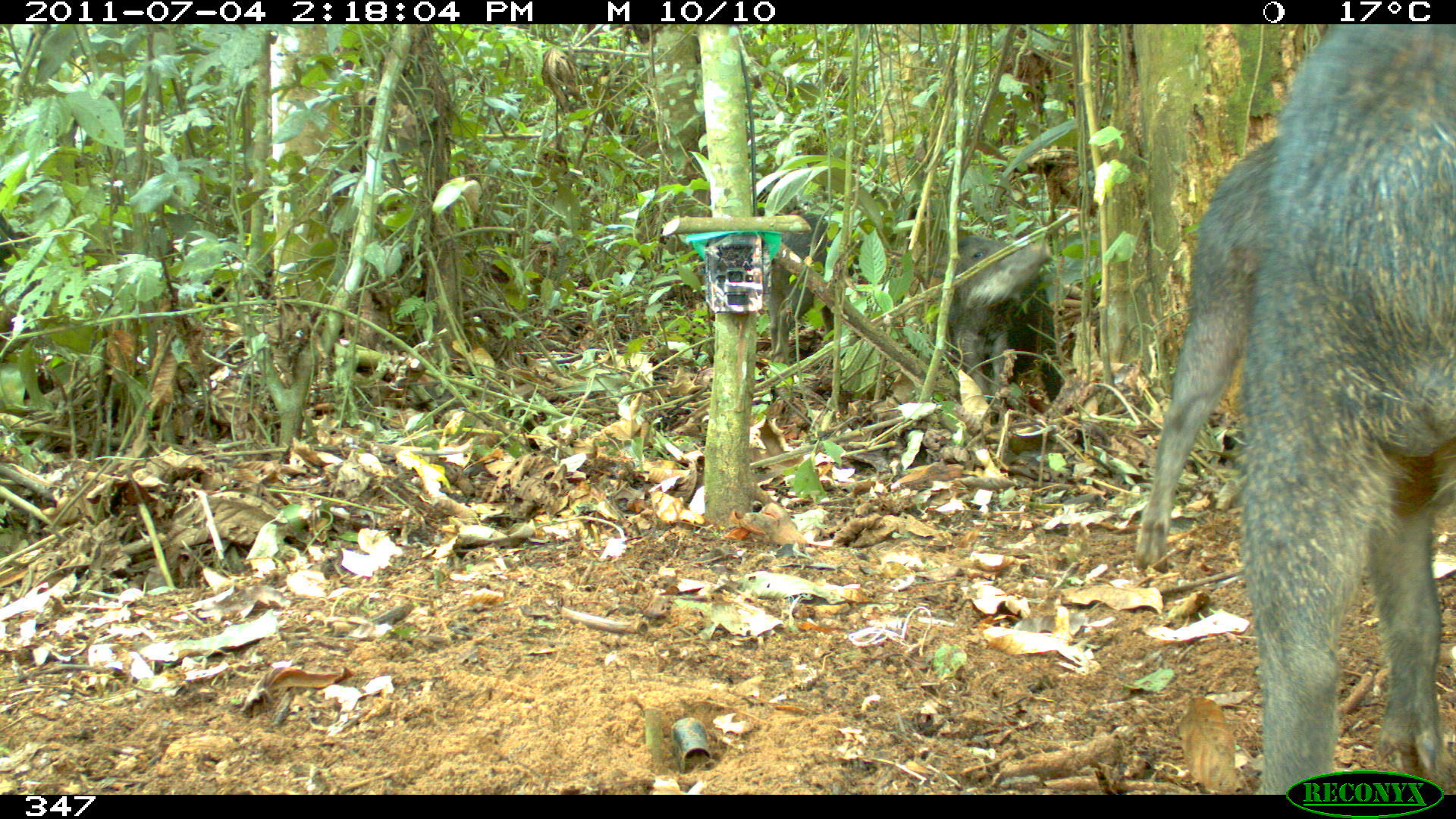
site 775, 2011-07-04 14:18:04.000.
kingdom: Animalia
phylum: Chordata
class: Mammalia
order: Artiodactyla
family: Tayassuidae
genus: Tayassu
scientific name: Tayassu pecari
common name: white-lipped peccary